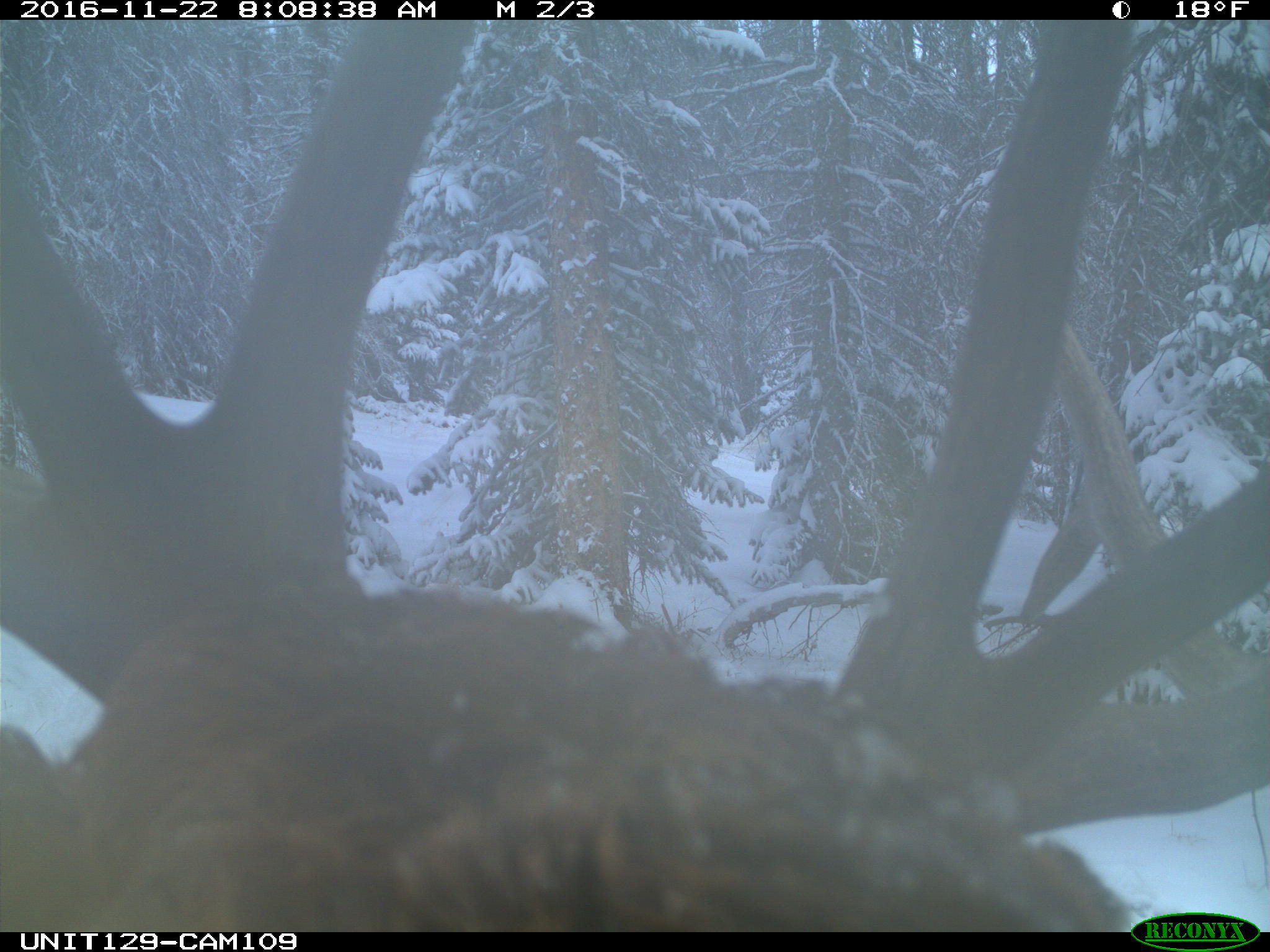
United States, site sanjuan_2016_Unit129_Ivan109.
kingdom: Animalia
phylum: Chordata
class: Mammalia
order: Artiodactyla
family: Cervidae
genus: Cervus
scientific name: Cervus elaphus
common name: red deer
Cervus elaphus (red deer).